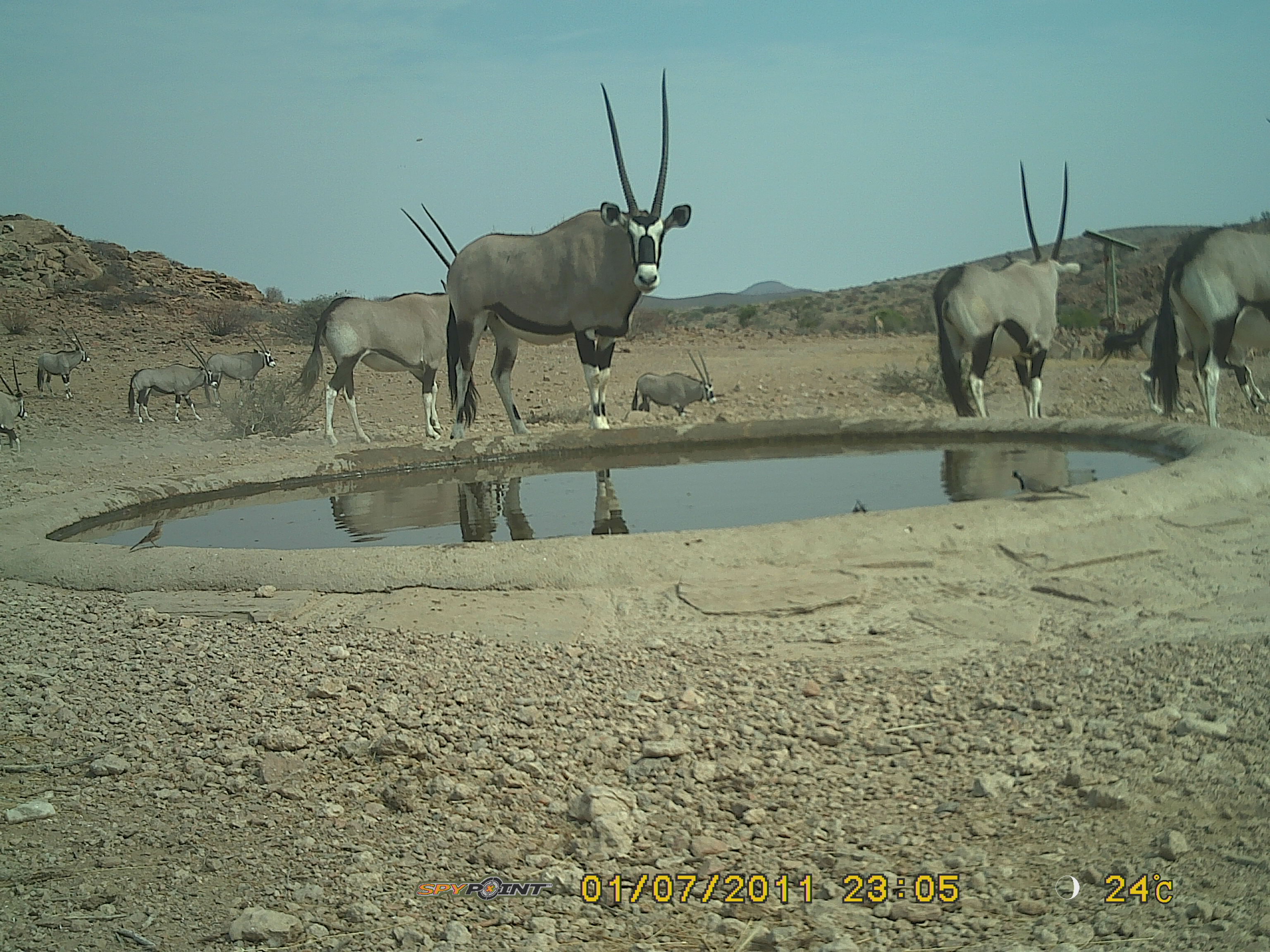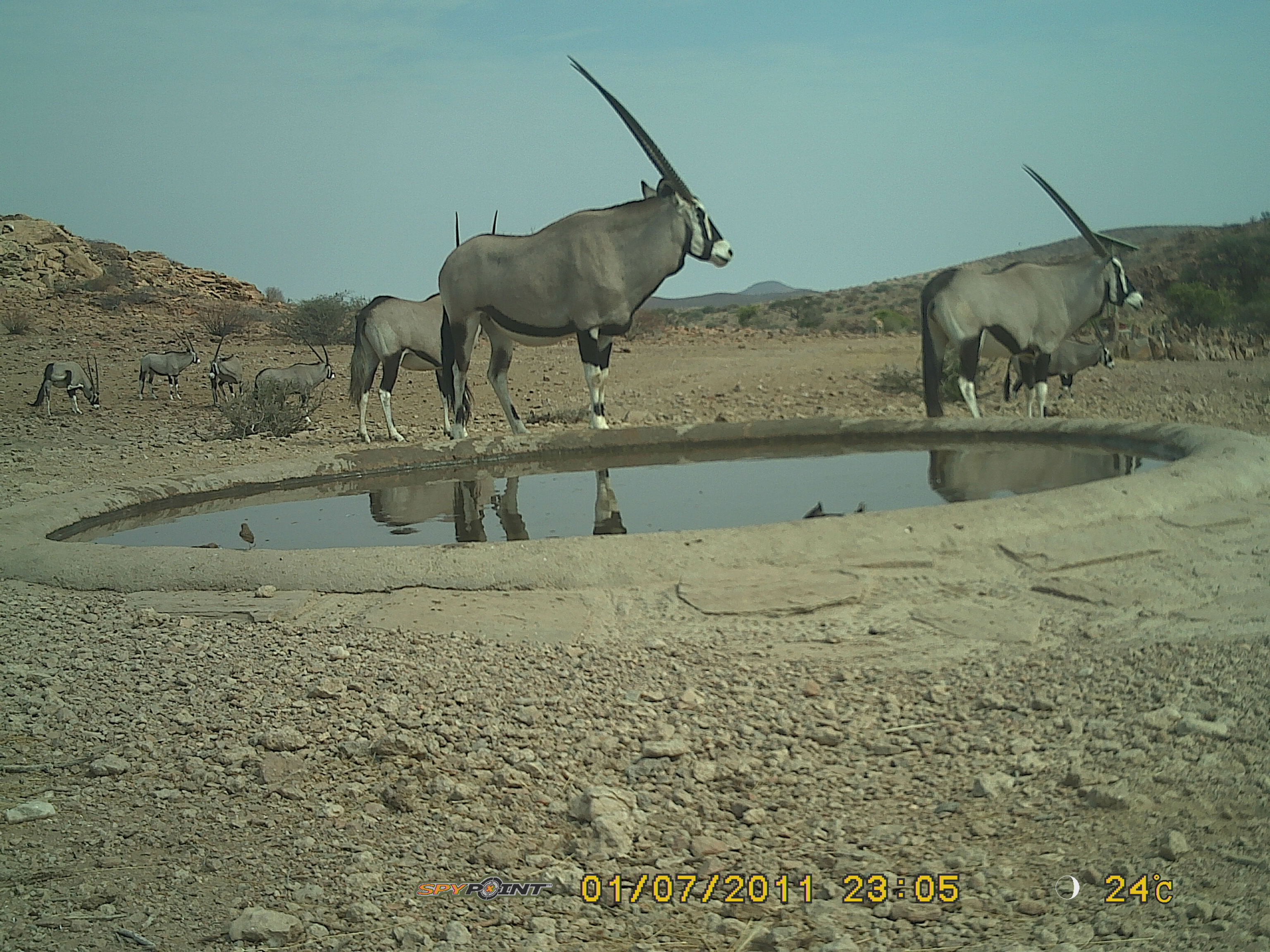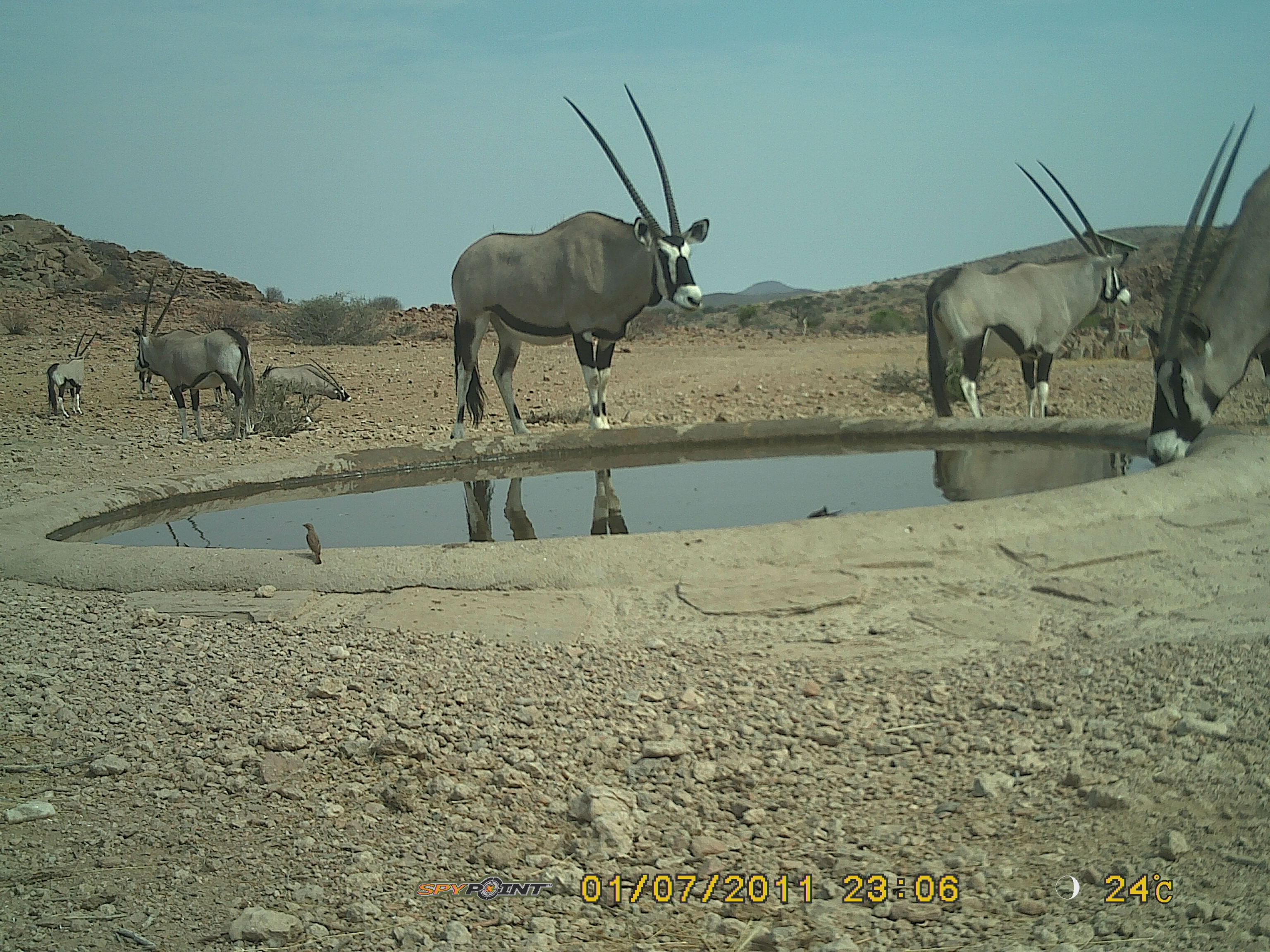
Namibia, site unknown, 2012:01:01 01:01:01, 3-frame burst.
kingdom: Animalia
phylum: Chordata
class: Mammalia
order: Artiodactyla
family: Bovidae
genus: Oryx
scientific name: Oryx gazella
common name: gemsbok